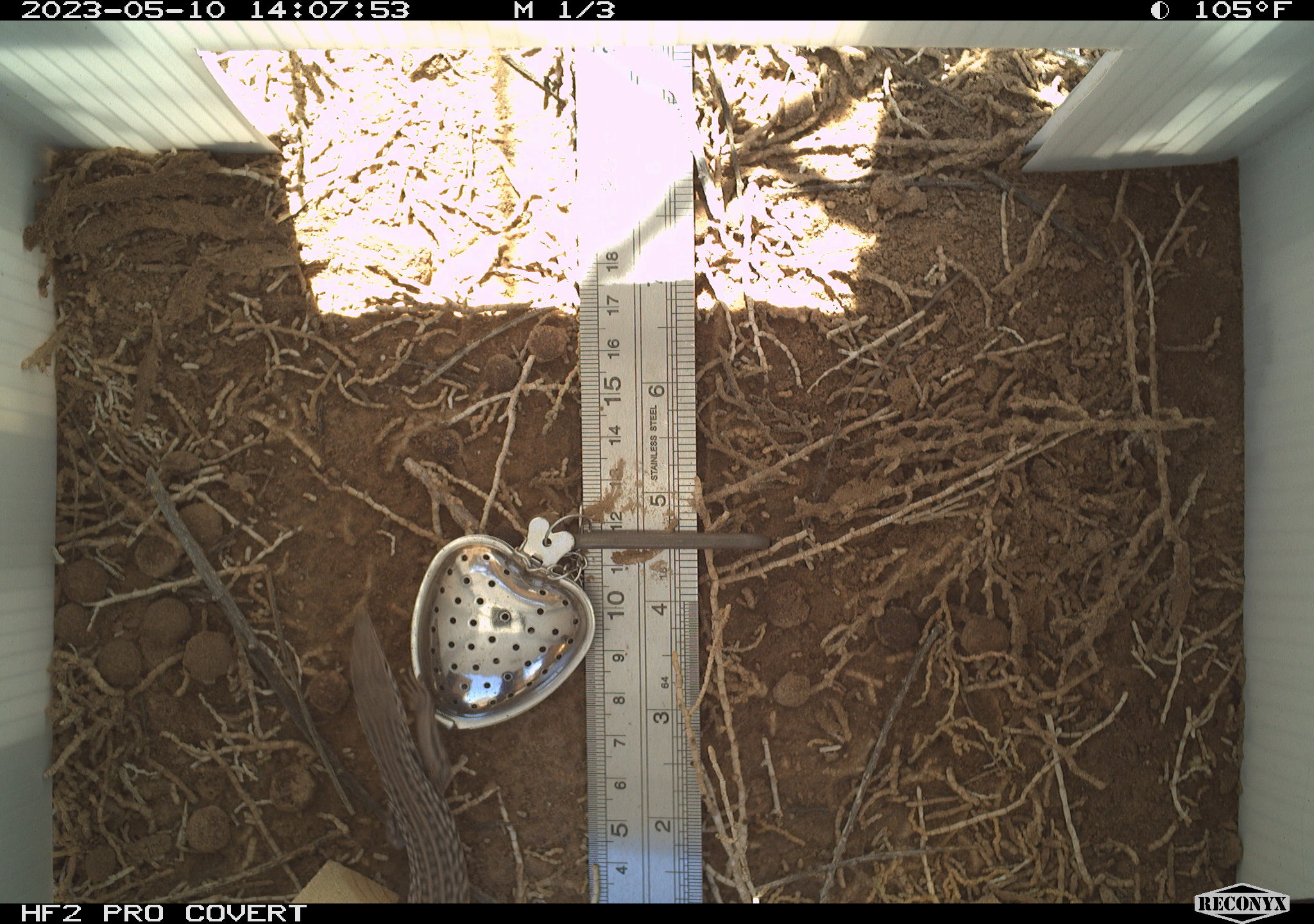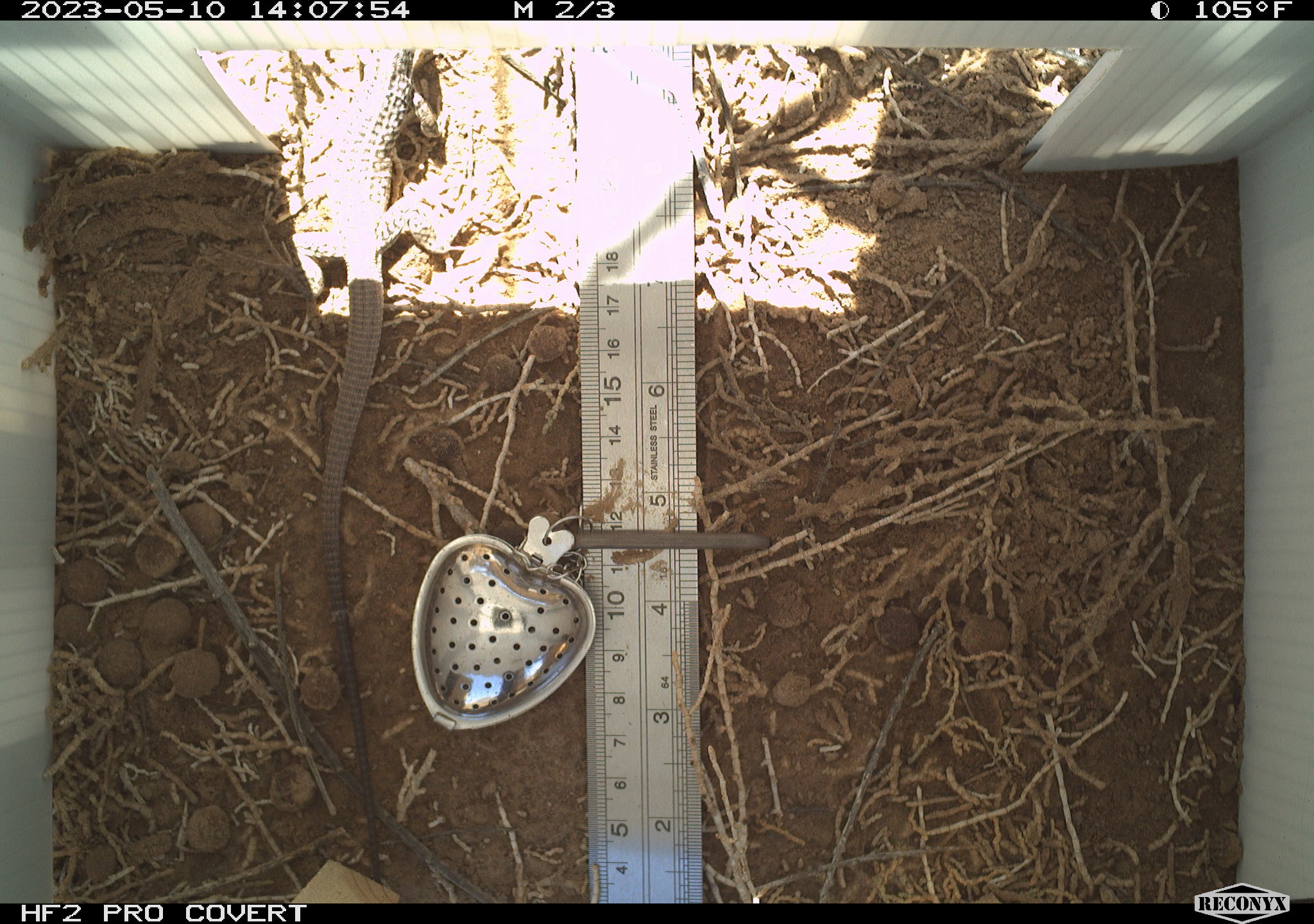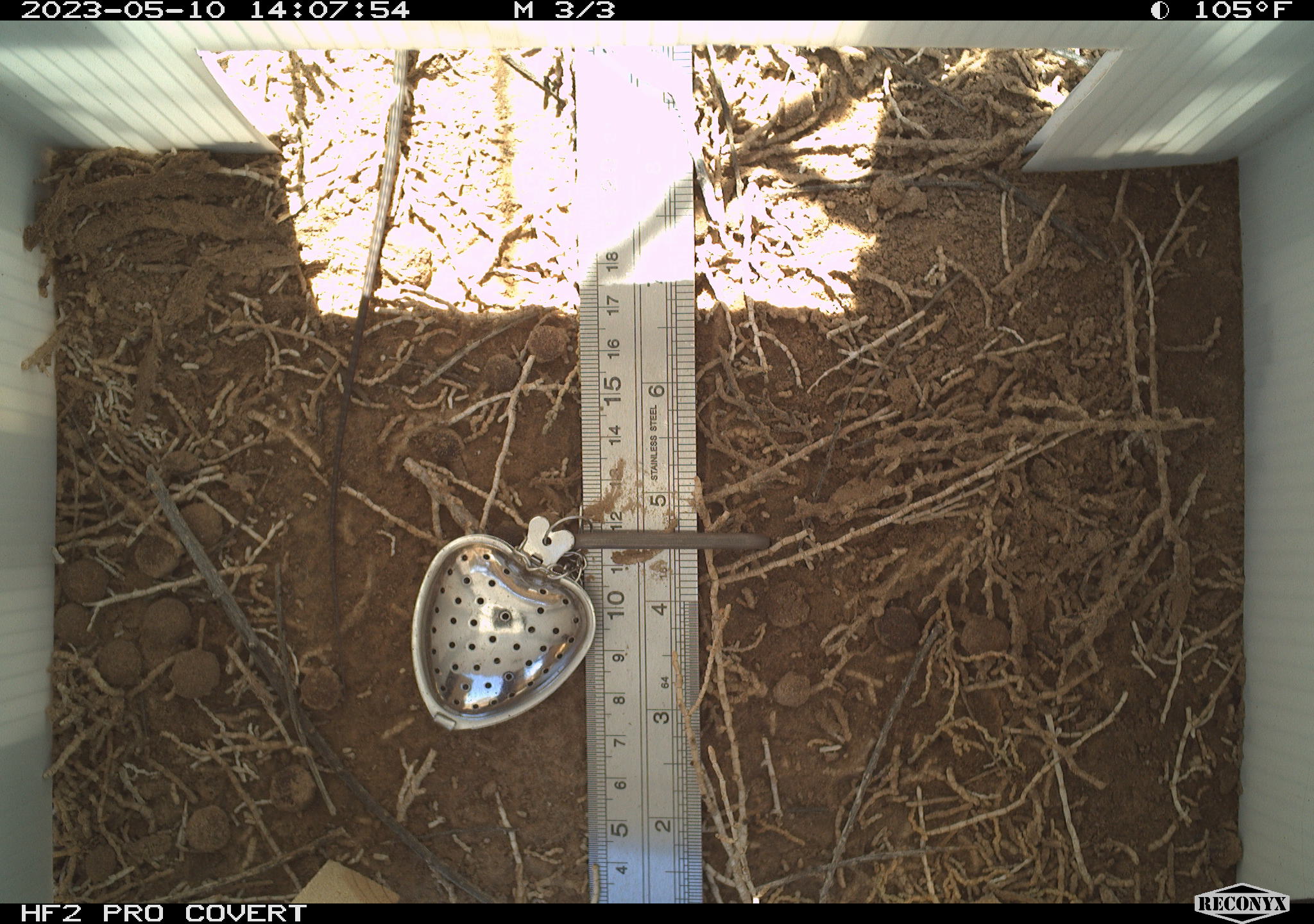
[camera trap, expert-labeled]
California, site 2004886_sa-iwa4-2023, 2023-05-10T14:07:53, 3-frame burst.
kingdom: Animalia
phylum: Chordata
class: Reptilia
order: Squamata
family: Teiidae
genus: Aspidoscelis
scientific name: Aspidoscelis tigris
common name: western whiptail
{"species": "western whiptail (Aspidoscelis tigris)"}